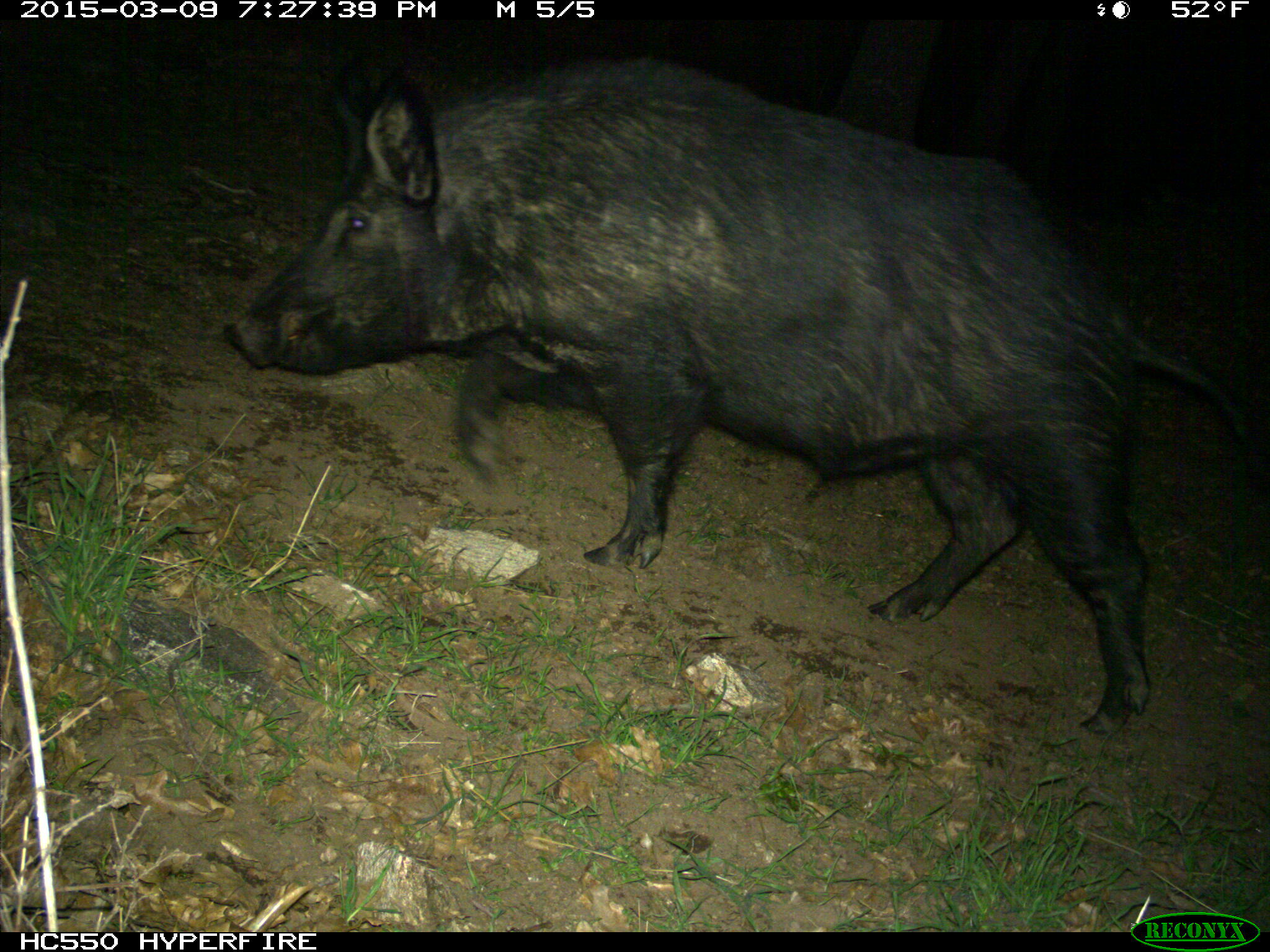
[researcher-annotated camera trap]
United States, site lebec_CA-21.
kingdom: Animalia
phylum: Chordata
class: Mammalia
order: Artiodactyla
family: Suidae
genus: Sus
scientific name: Sus scrofa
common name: wild boar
Sus scrofa (wild boar).